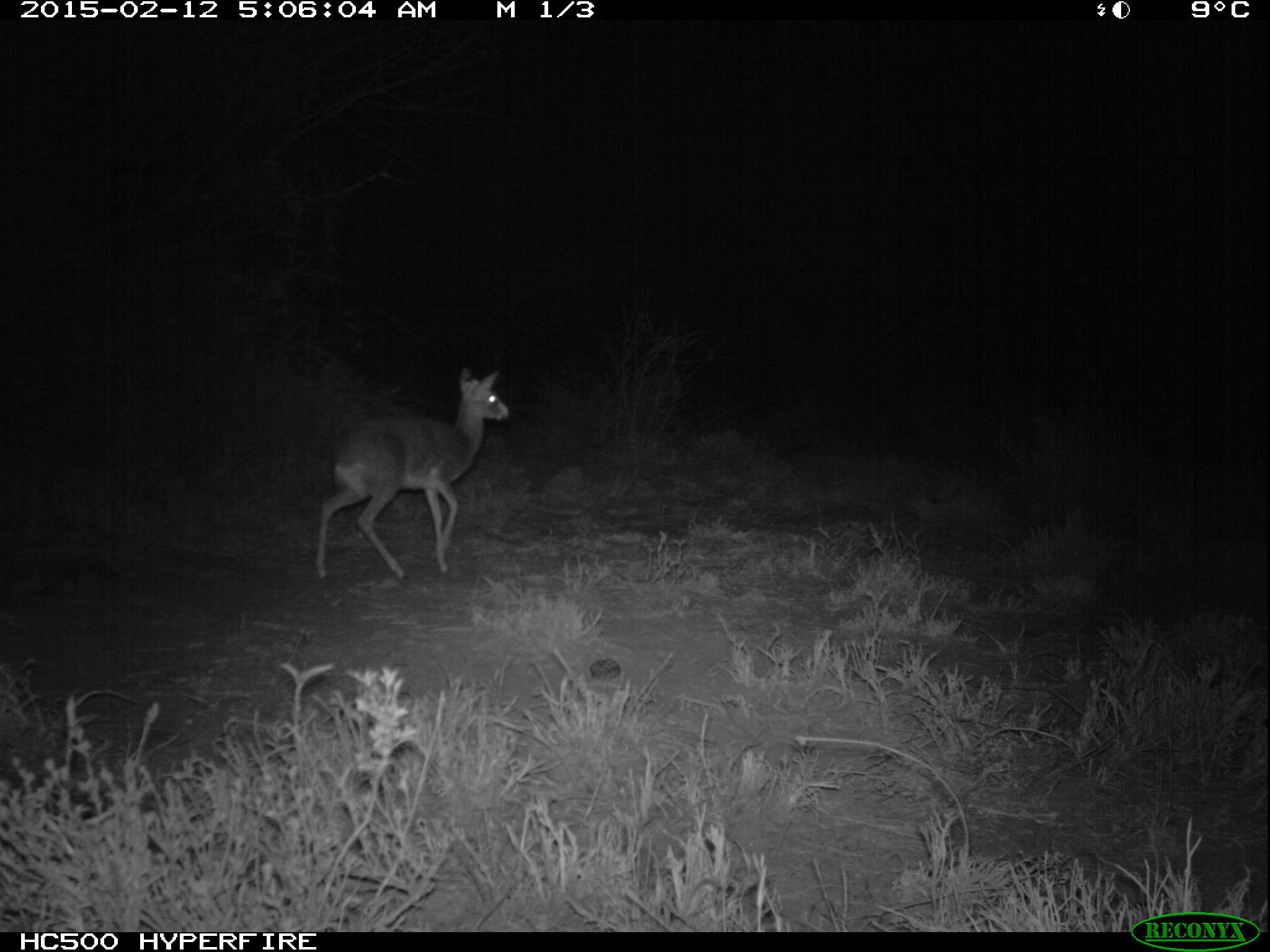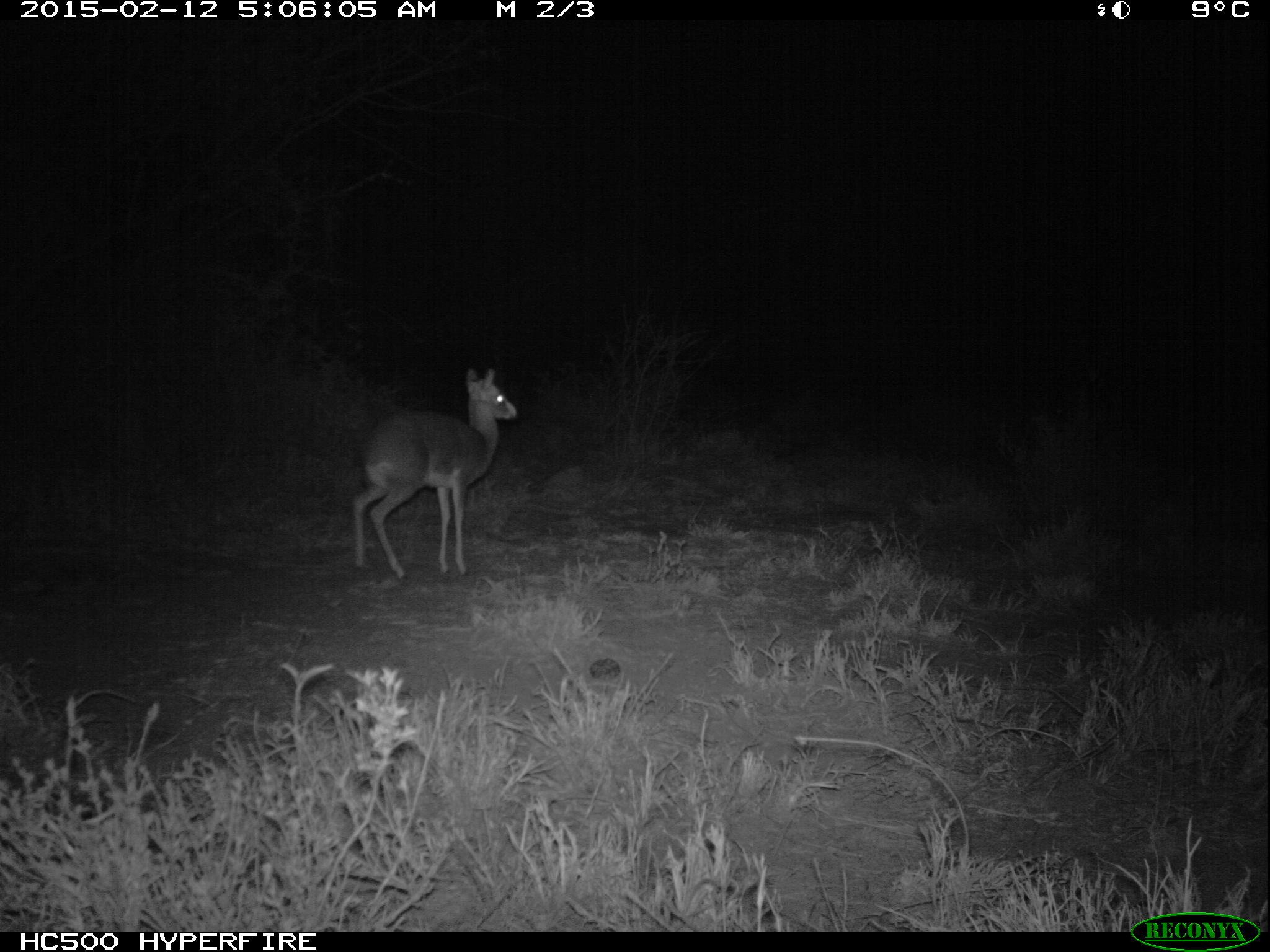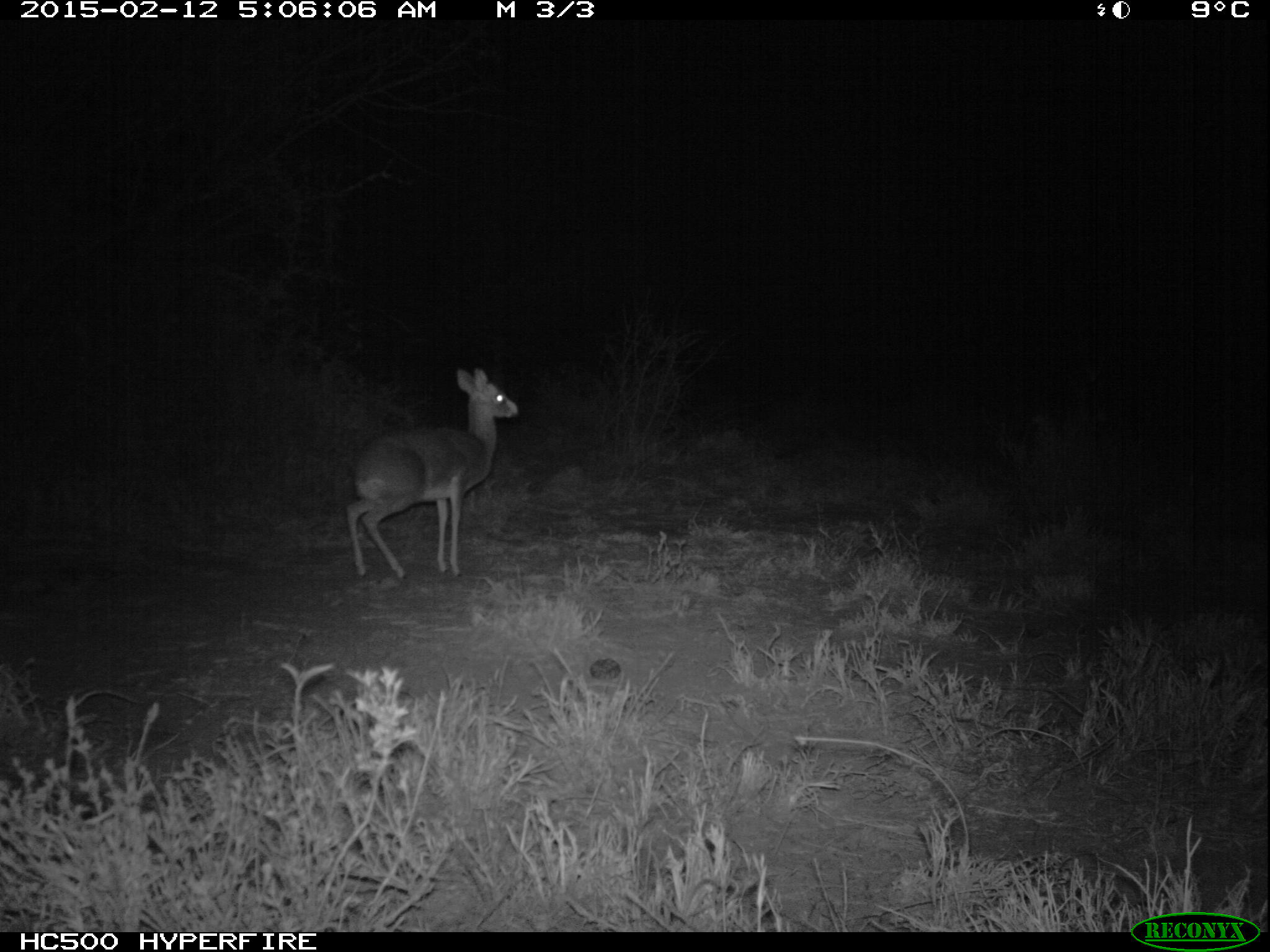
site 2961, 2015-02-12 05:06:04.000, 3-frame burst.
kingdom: Animalia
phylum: Chordata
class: Mammalia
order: Artiodactyla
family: Bovidae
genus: Madoqua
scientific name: Madoqua guentheri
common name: günther's dik-dik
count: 1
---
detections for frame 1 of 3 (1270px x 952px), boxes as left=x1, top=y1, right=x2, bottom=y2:
madoqua guentheri: left=312, top=363, right=513, bottom=580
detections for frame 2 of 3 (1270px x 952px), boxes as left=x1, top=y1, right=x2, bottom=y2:
madoqua guentheri: left=352, top=367, right=518, bottom=578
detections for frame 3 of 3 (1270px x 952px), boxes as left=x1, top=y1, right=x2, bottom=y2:
madoqua guentheri: left=344, top=367, right=522, bottom=579